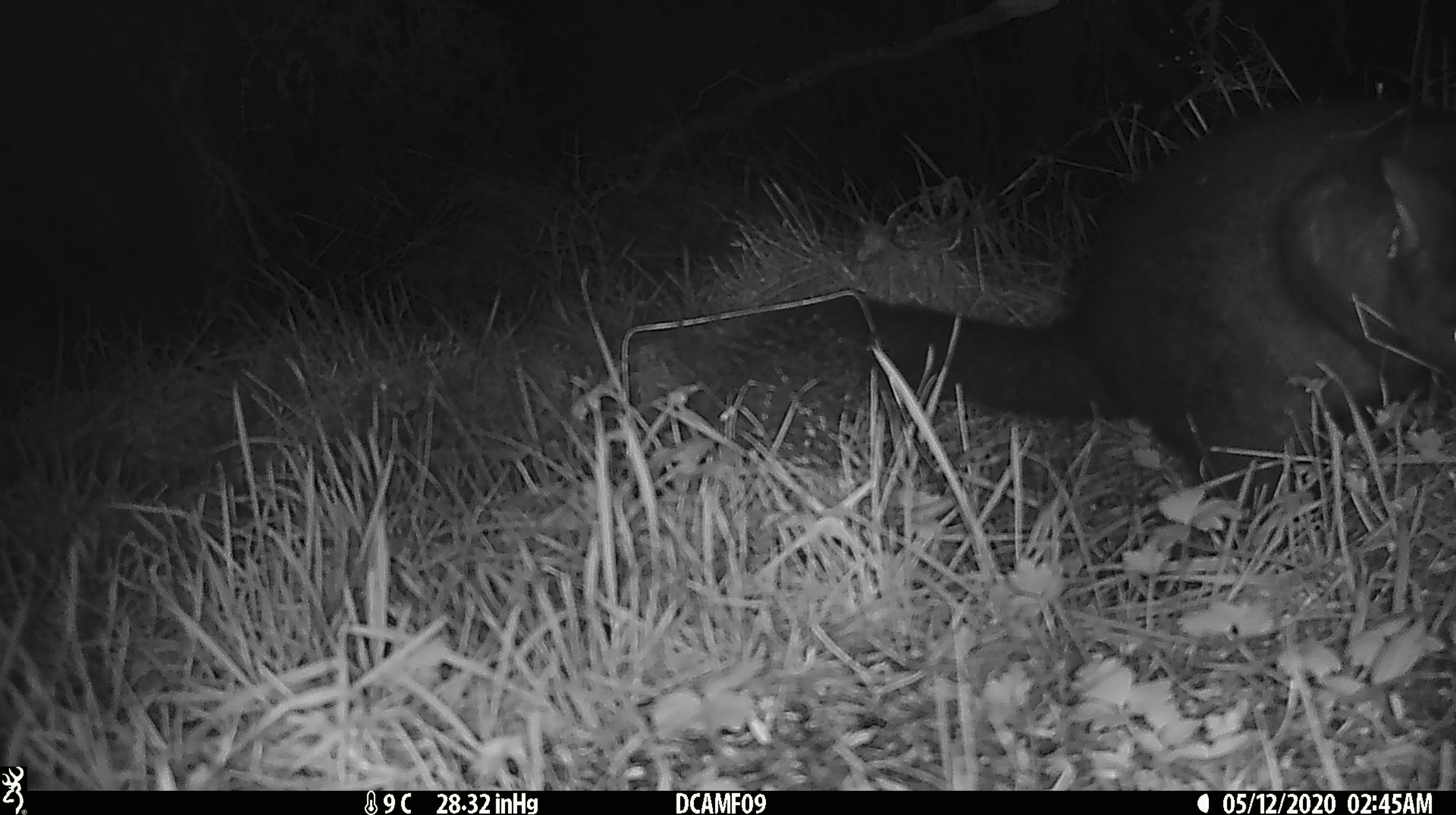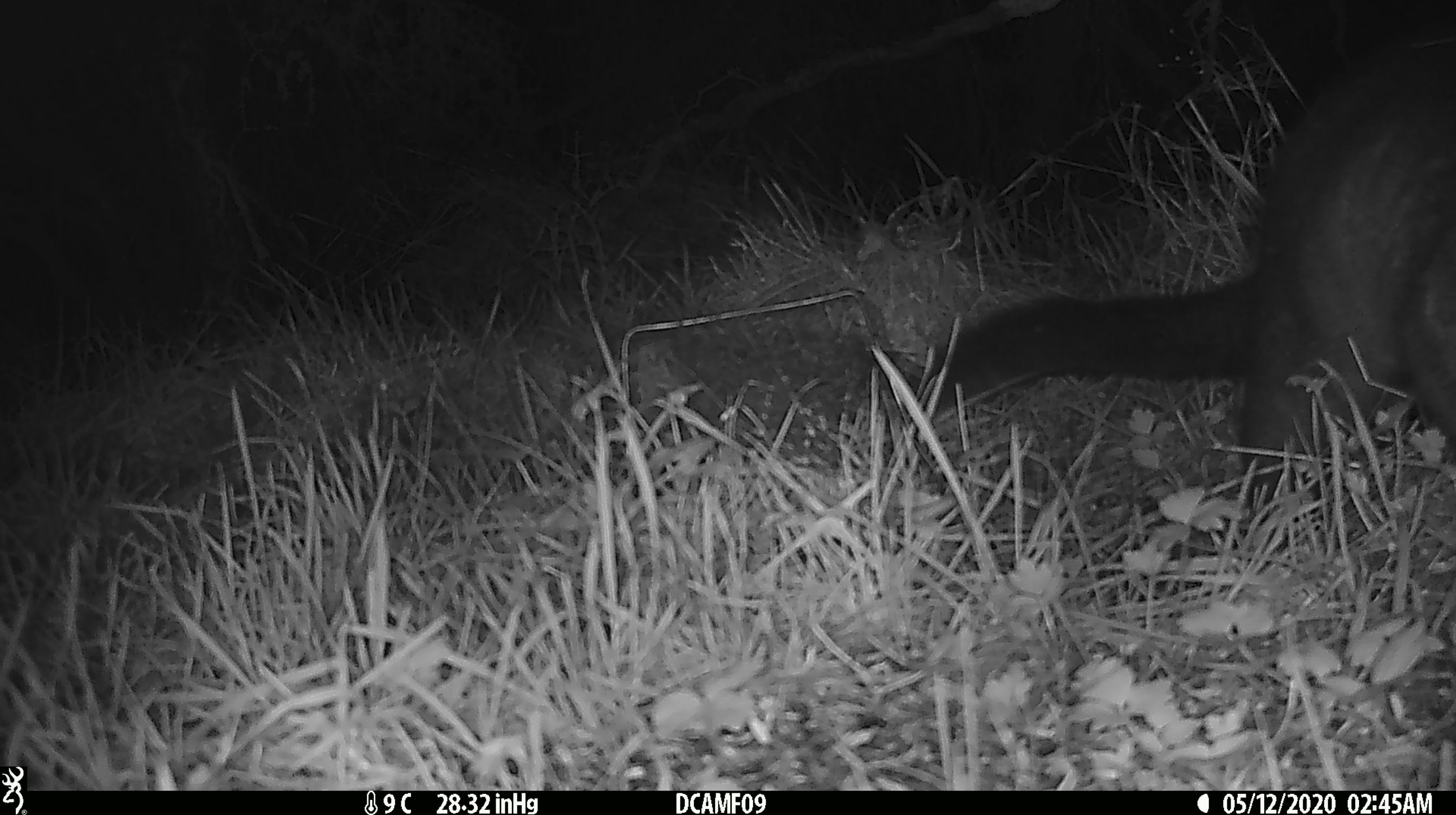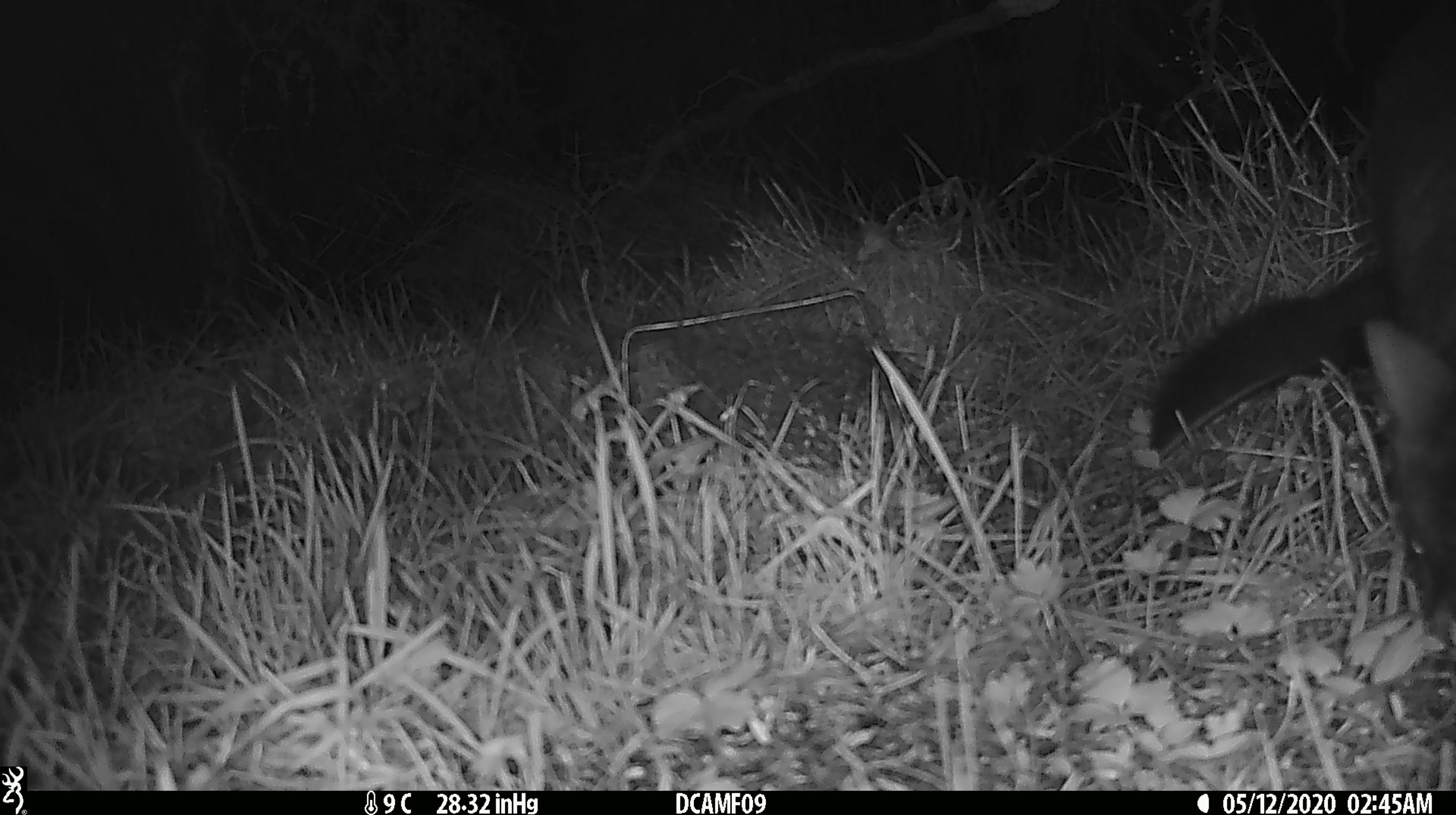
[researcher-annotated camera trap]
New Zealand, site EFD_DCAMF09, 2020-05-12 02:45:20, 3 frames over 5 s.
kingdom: Animalia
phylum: Chordata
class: Mammalia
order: Diprotodontia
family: Phalangeridae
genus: Trichosurus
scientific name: Trichosurus vulpecula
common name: common brushtail possum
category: possum